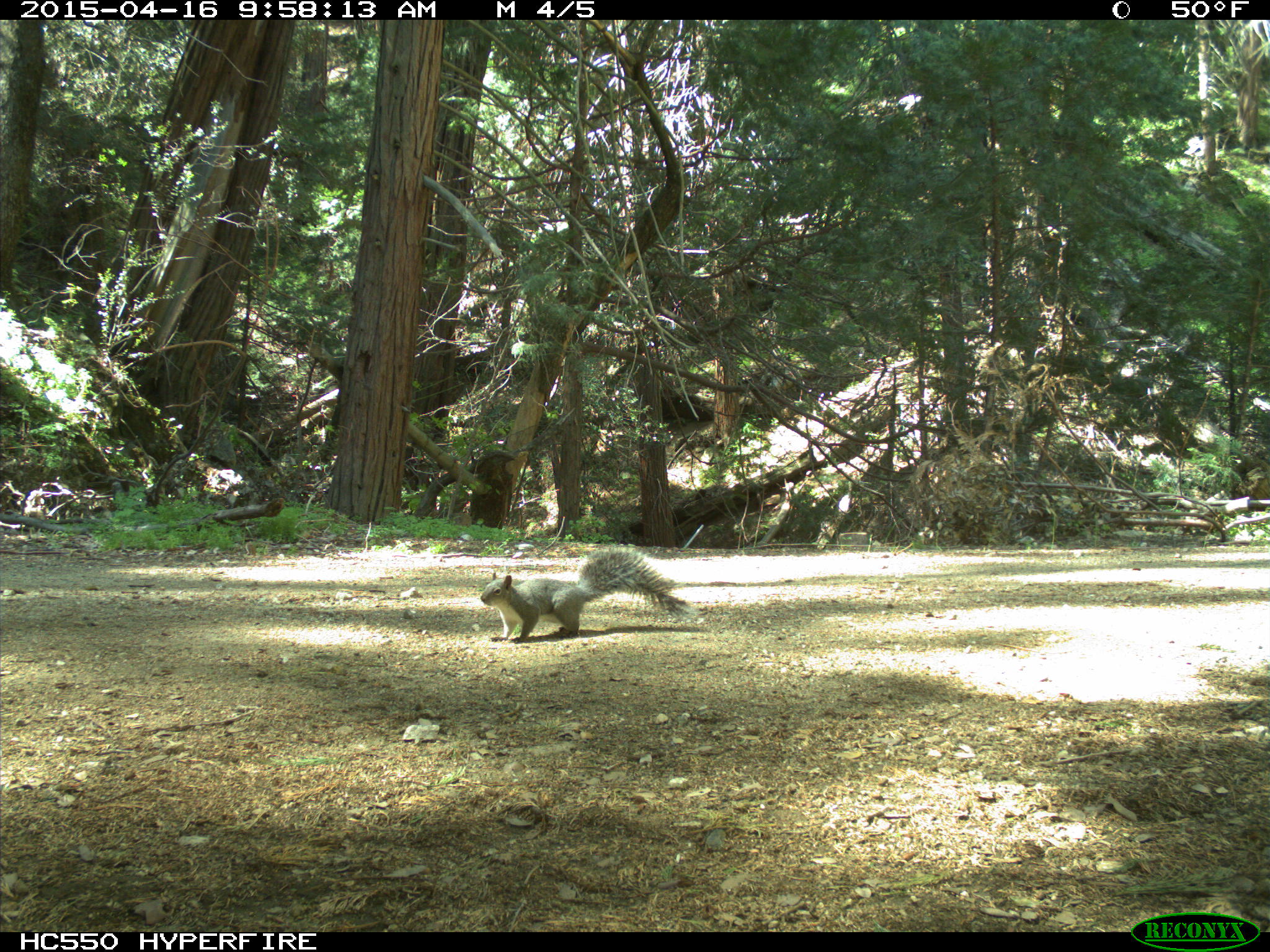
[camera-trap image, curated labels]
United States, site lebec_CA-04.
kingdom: Animalia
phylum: Chordata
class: Mammalia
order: Rodentia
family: Sciuridae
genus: Sciurus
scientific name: Sciurus carolinensis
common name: eastern gray squirrel